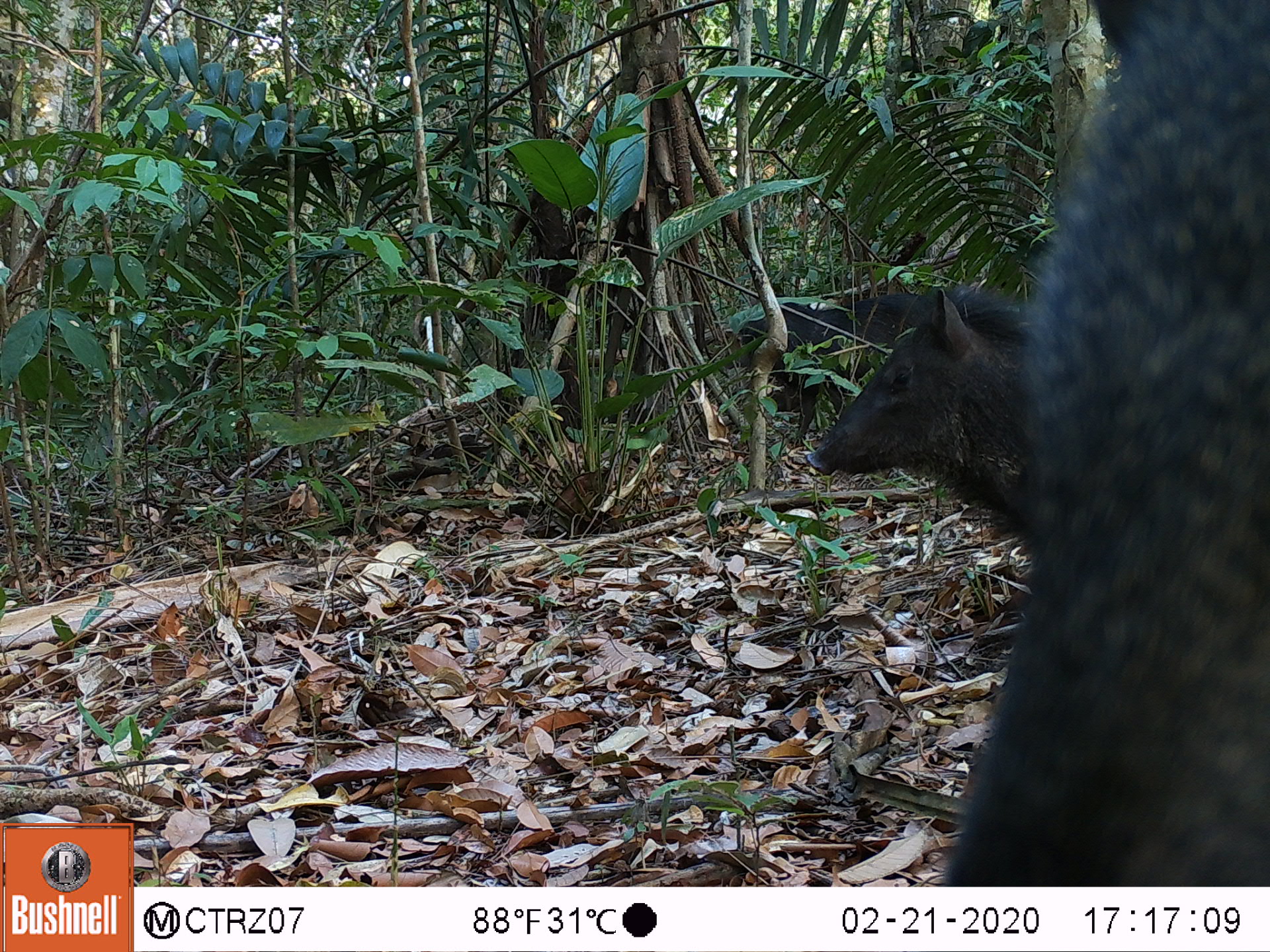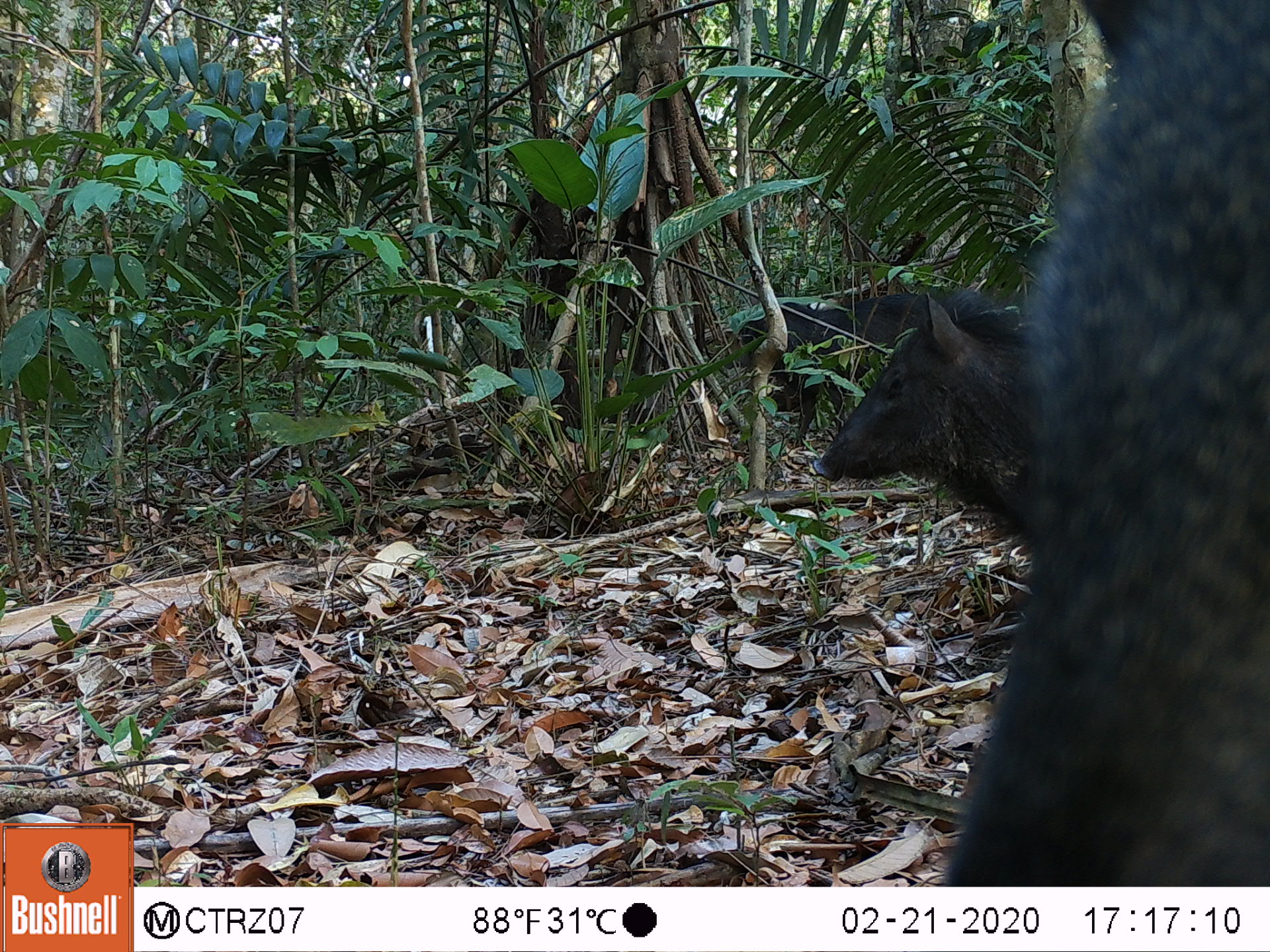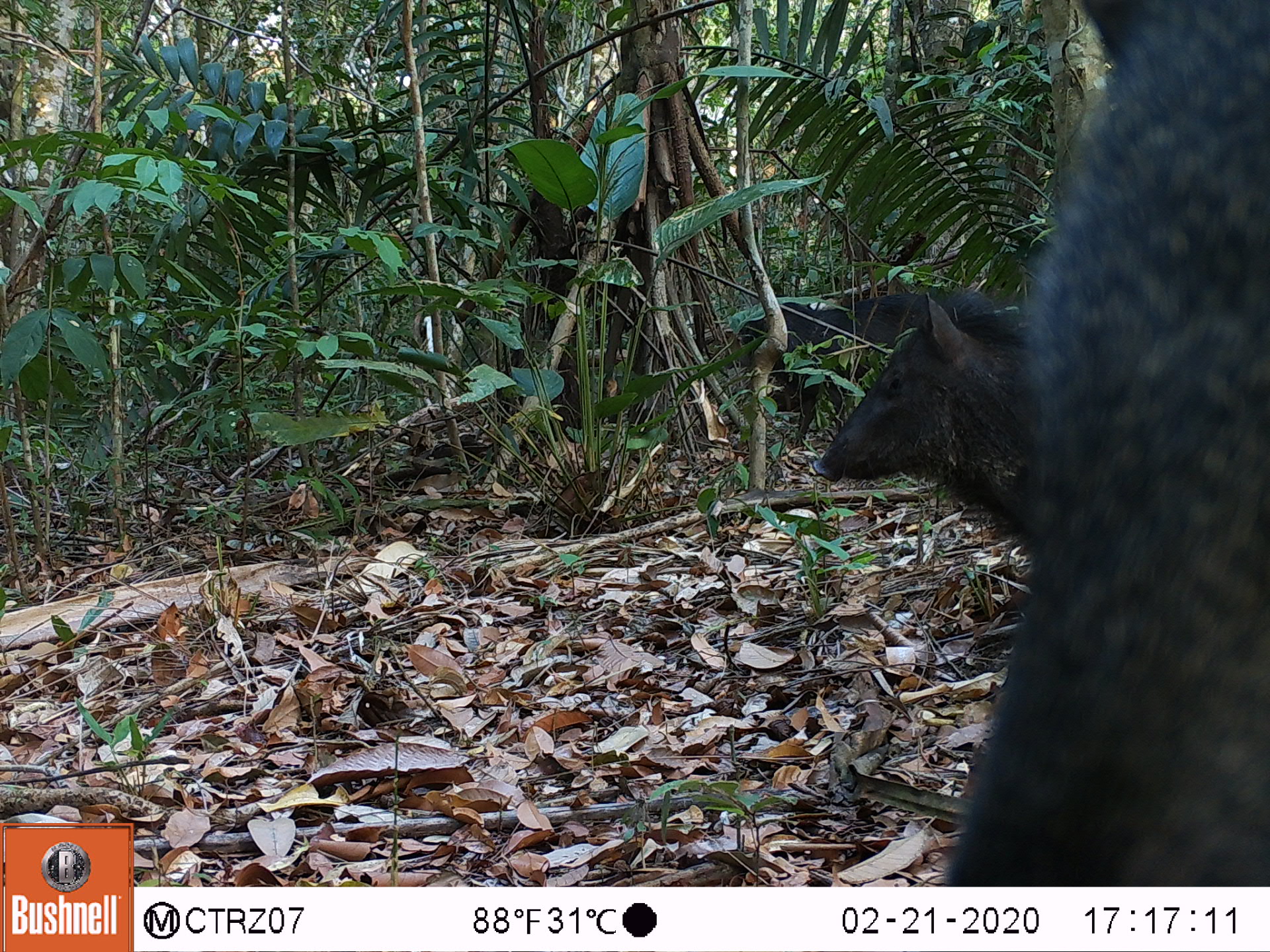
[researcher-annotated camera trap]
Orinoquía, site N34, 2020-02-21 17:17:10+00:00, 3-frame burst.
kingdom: Animalia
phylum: Chordata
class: Mammalia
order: Artiodactyla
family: Tayassuidae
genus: Pecari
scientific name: Pecari tajacu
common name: collared peccary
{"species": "collared peccary (Pecari tajacu)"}